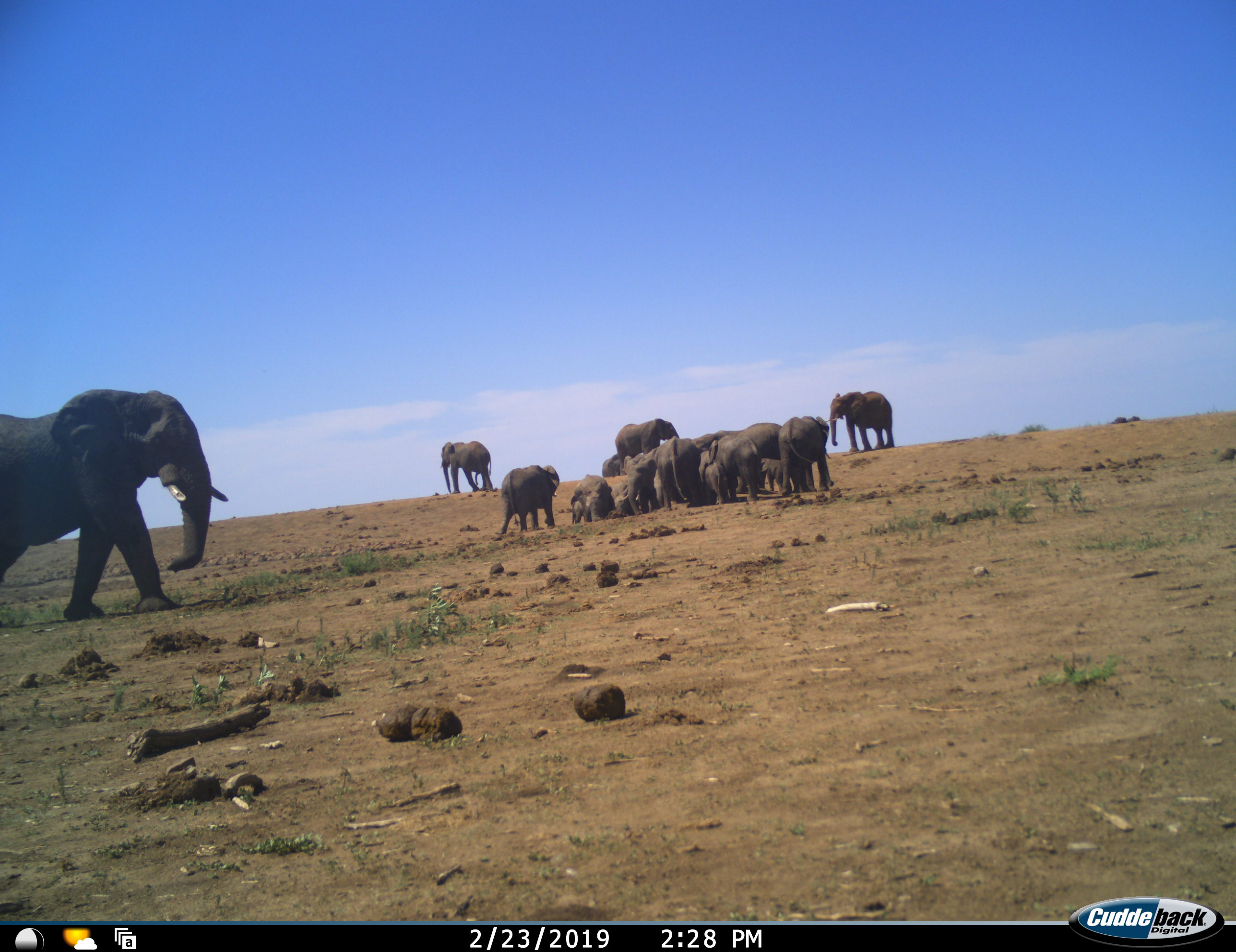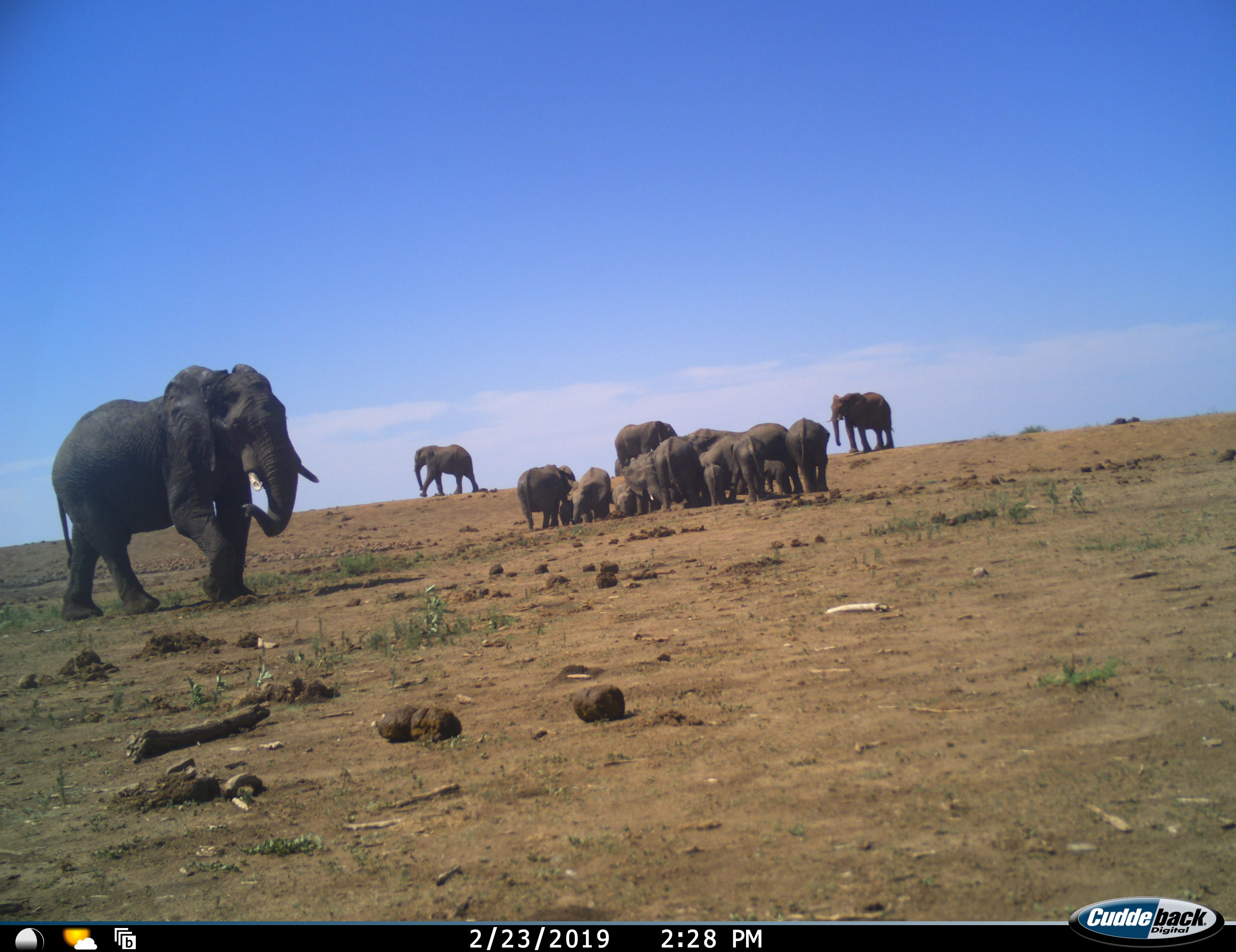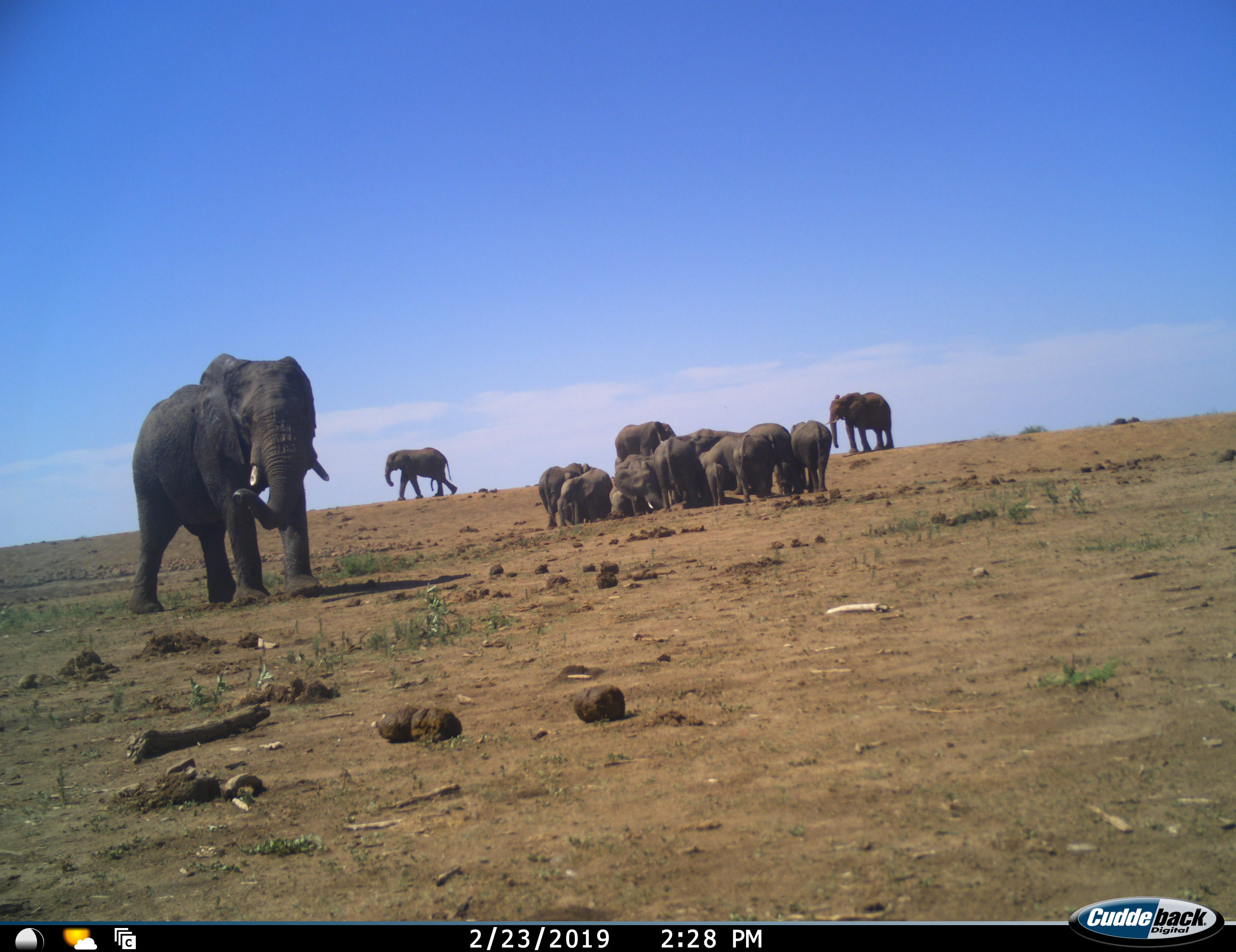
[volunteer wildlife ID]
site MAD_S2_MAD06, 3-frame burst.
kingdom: Animalia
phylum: Chordata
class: Mammalia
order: Proboscidea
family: Elephantidae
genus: Loxodonta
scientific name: Loxodonta africana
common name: african bush elephant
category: elephant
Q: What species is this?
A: Elephant (african bush elephant) (Loxodonta africana).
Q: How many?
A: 11-50.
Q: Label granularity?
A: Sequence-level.